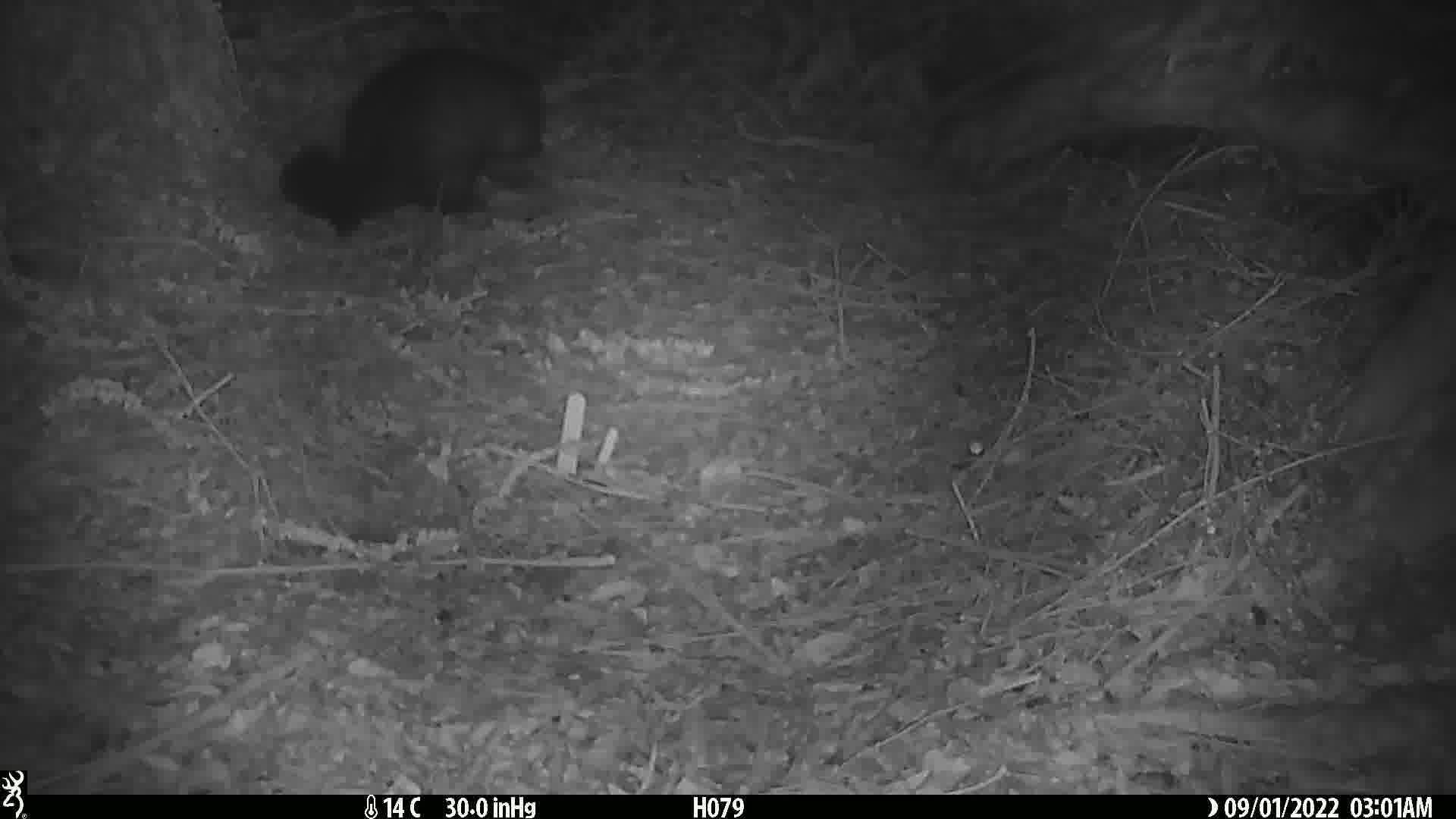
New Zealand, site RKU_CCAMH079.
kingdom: Animalia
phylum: Chordata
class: Mammalia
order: Diprotodontia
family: Phalangeridae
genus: Trichosurus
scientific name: Trichosurus vulpecula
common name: common brushtail possum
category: possum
Possum (common brushtail possum) (Trichosurus vulpecula).